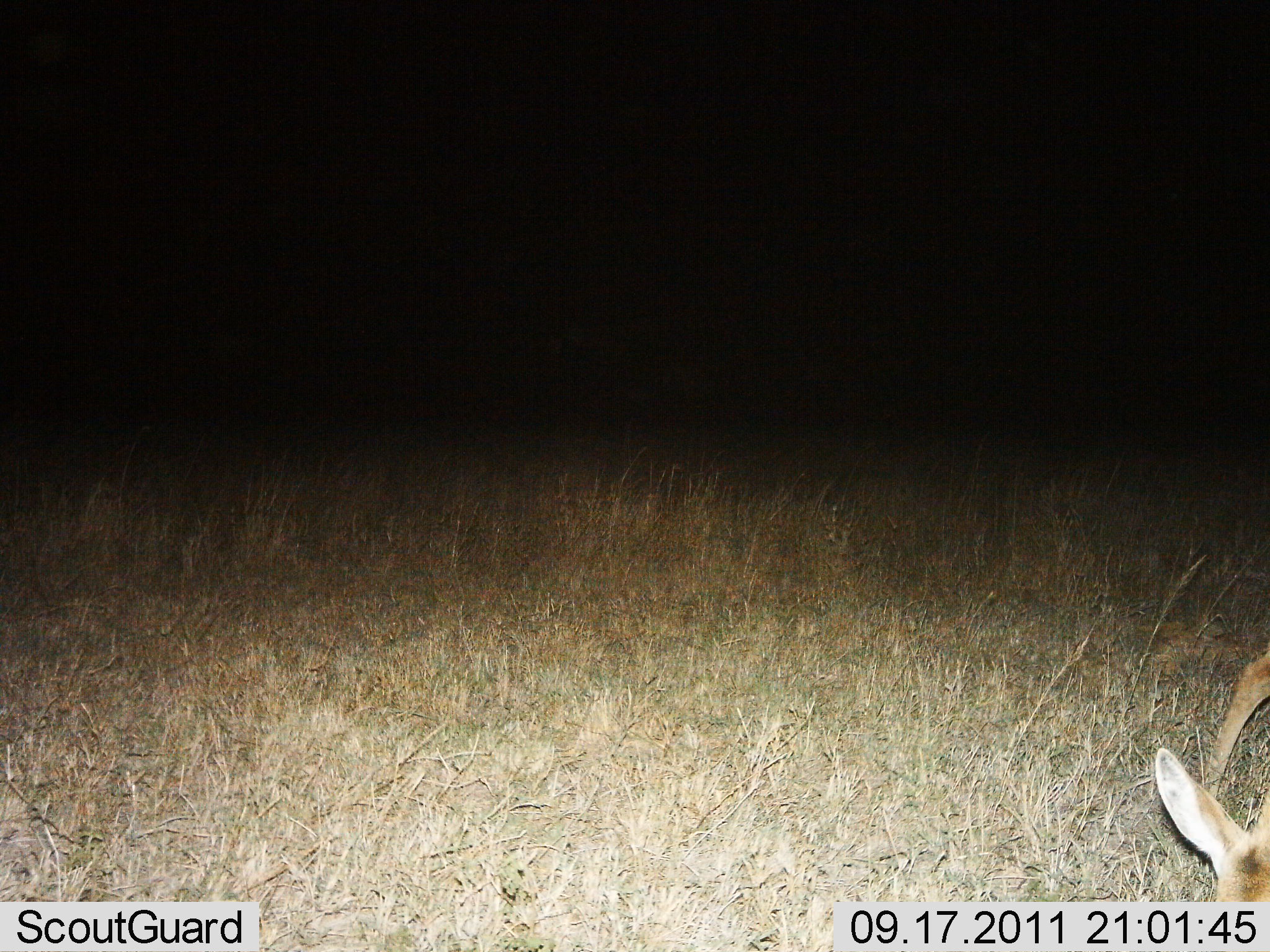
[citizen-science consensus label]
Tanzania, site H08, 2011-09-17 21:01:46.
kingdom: Animalia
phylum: Chordata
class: Mammalia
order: Artiodactyla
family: Bovidae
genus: Redunca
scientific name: Redunca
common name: reedbuck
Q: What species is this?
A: Reedbuck (Redunca).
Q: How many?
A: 1.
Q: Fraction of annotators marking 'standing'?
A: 33%.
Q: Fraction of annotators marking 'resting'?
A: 11%.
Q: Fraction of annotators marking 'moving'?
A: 11%.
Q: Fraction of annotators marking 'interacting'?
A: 0%.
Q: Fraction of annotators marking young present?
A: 0%.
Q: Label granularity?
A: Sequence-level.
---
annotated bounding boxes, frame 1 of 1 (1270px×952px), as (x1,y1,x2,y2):
animal: (1153,649,1270,900)